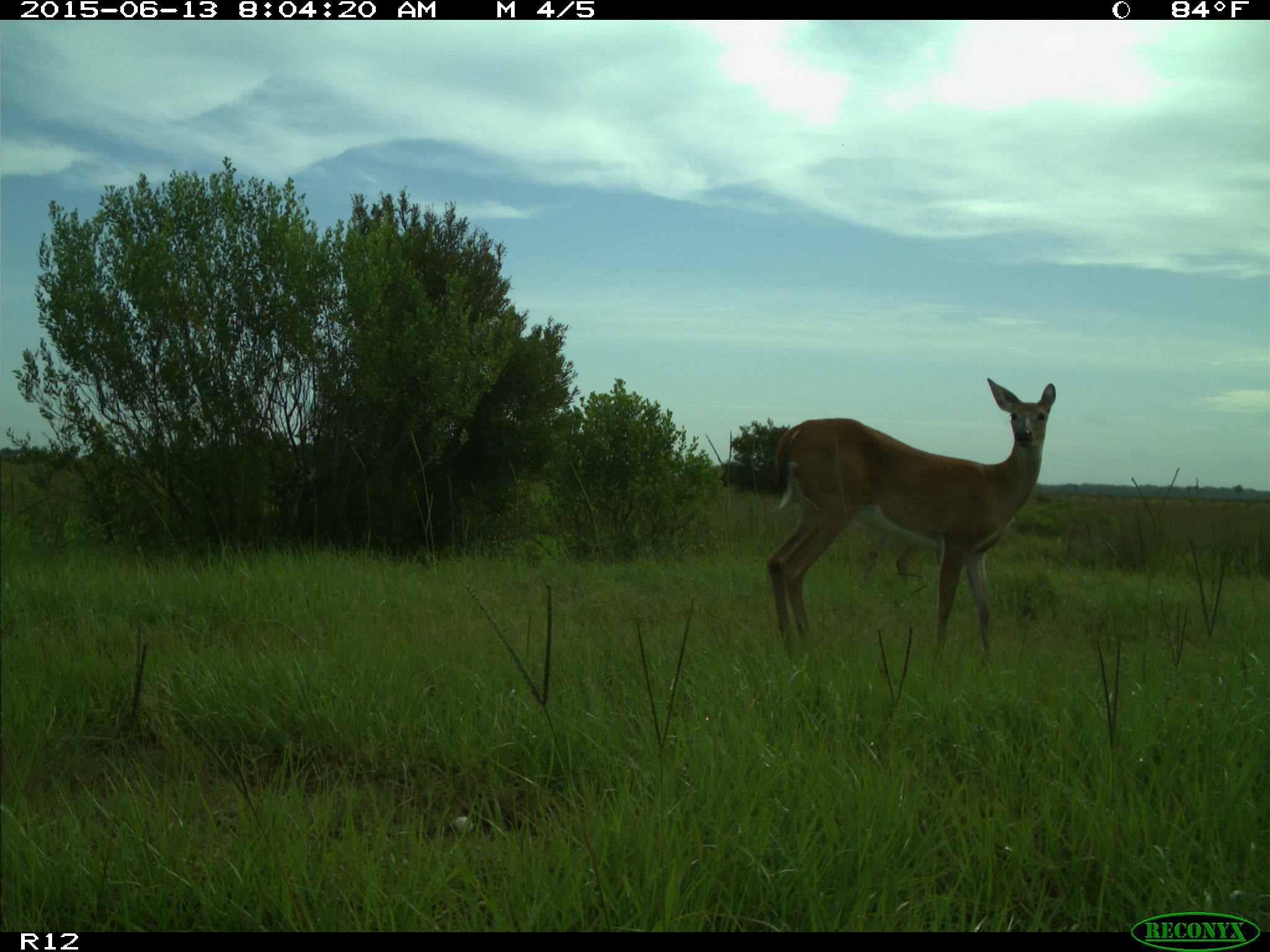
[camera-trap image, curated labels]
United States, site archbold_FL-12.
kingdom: Animalia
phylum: Chordata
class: Mammalia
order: Artiodactyla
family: Cervidae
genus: Odocoileus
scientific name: Odocoileus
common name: deer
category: unidentified deer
Unidentified deer (deer) (Odocoileus).